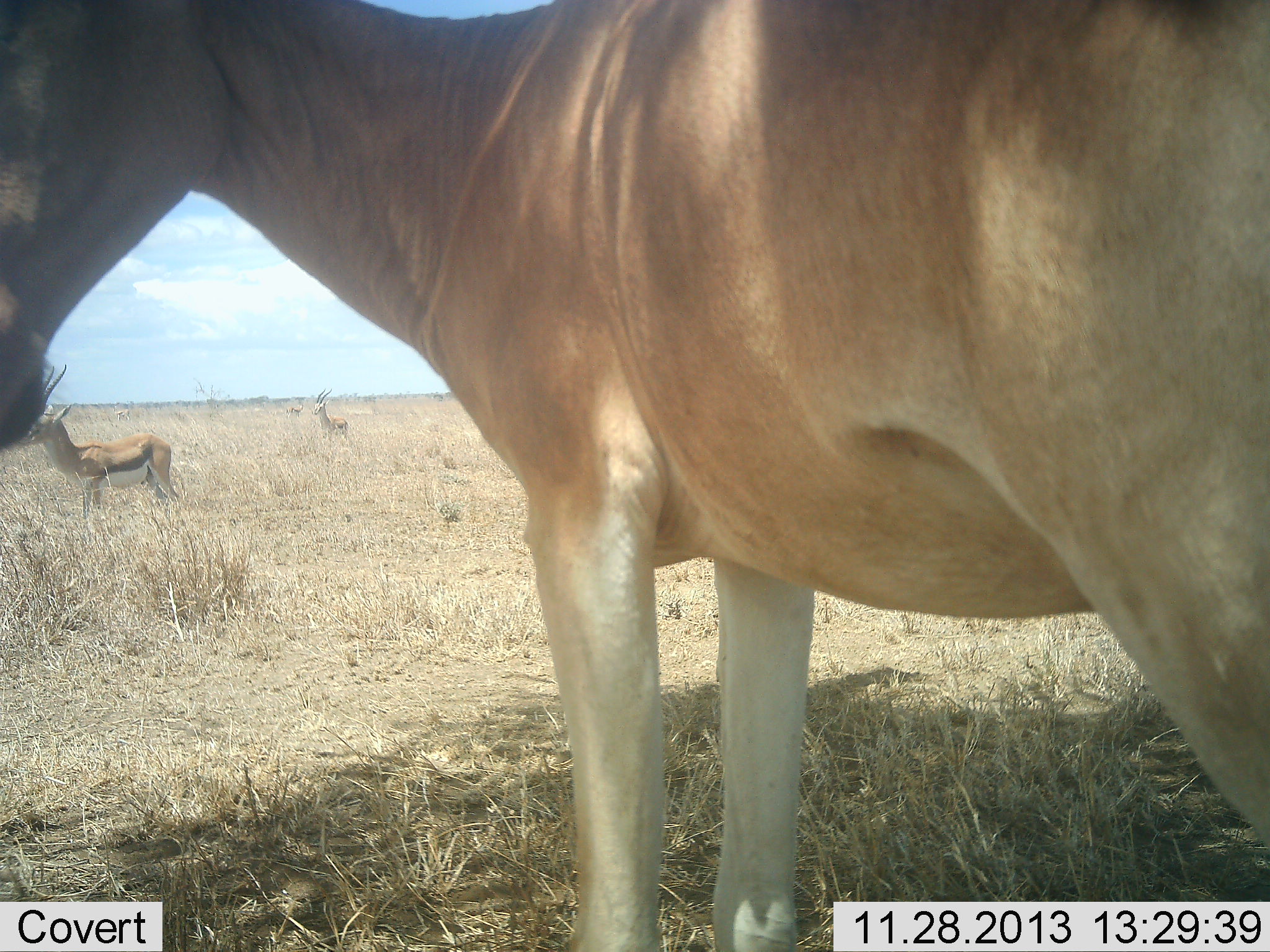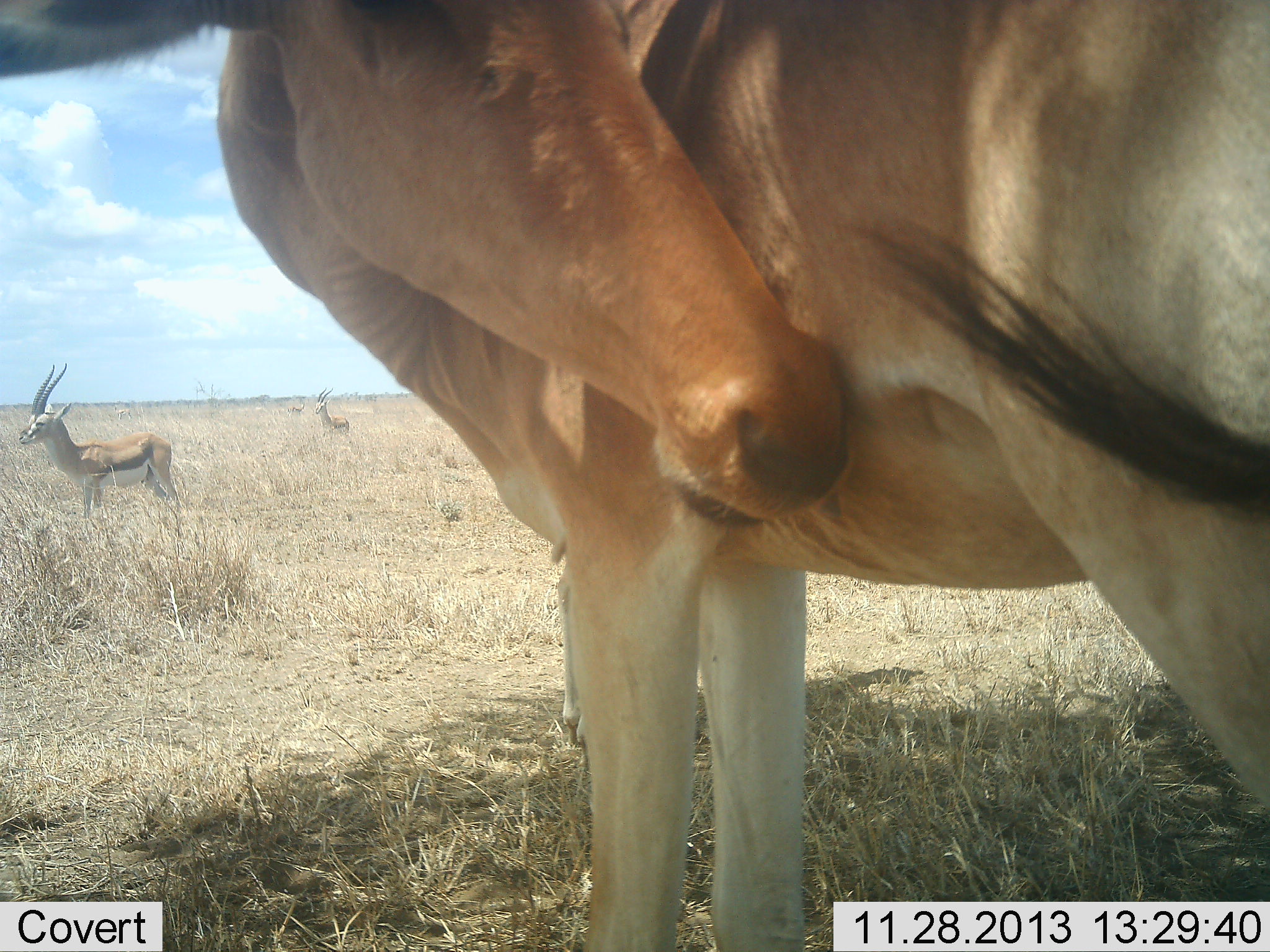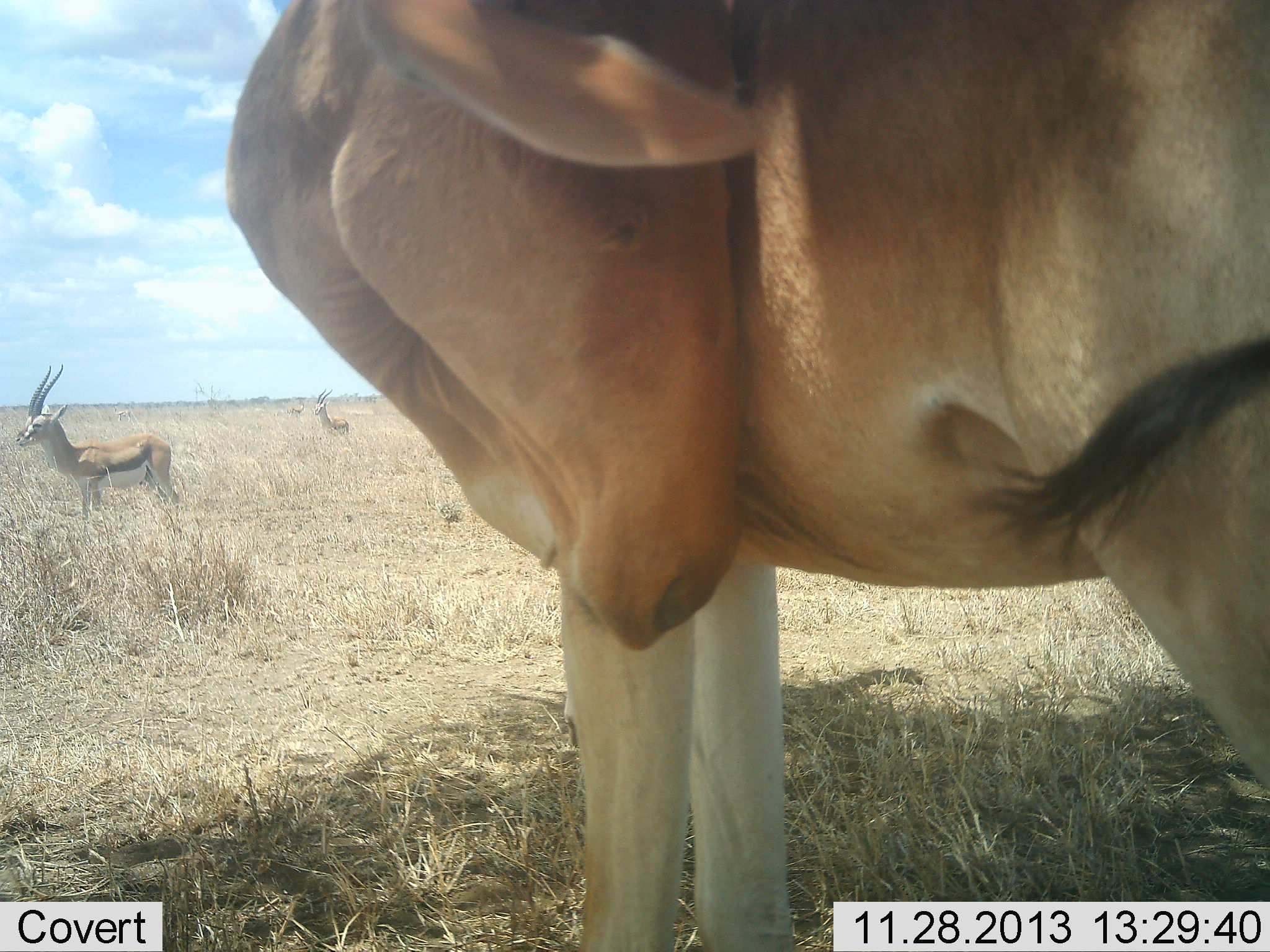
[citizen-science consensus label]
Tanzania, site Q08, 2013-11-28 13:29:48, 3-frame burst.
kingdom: Animalia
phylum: Chordata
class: Mammalia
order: Artiodactyla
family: Bovidae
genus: Eudorcas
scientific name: Eudorcas thomsonii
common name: thomson's gazelle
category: gazellethomsons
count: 2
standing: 100%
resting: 0%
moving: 0%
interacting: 0%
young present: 0%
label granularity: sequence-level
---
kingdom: Animalia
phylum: Chordata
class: Mammalia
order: Artiodactyla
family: Bovidae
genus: Alcelaphus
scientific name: Alcelaphus buselaphus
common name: hartebeest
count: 1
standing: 100%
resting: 0%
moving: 0%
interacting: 0%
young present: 0%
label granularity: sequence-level